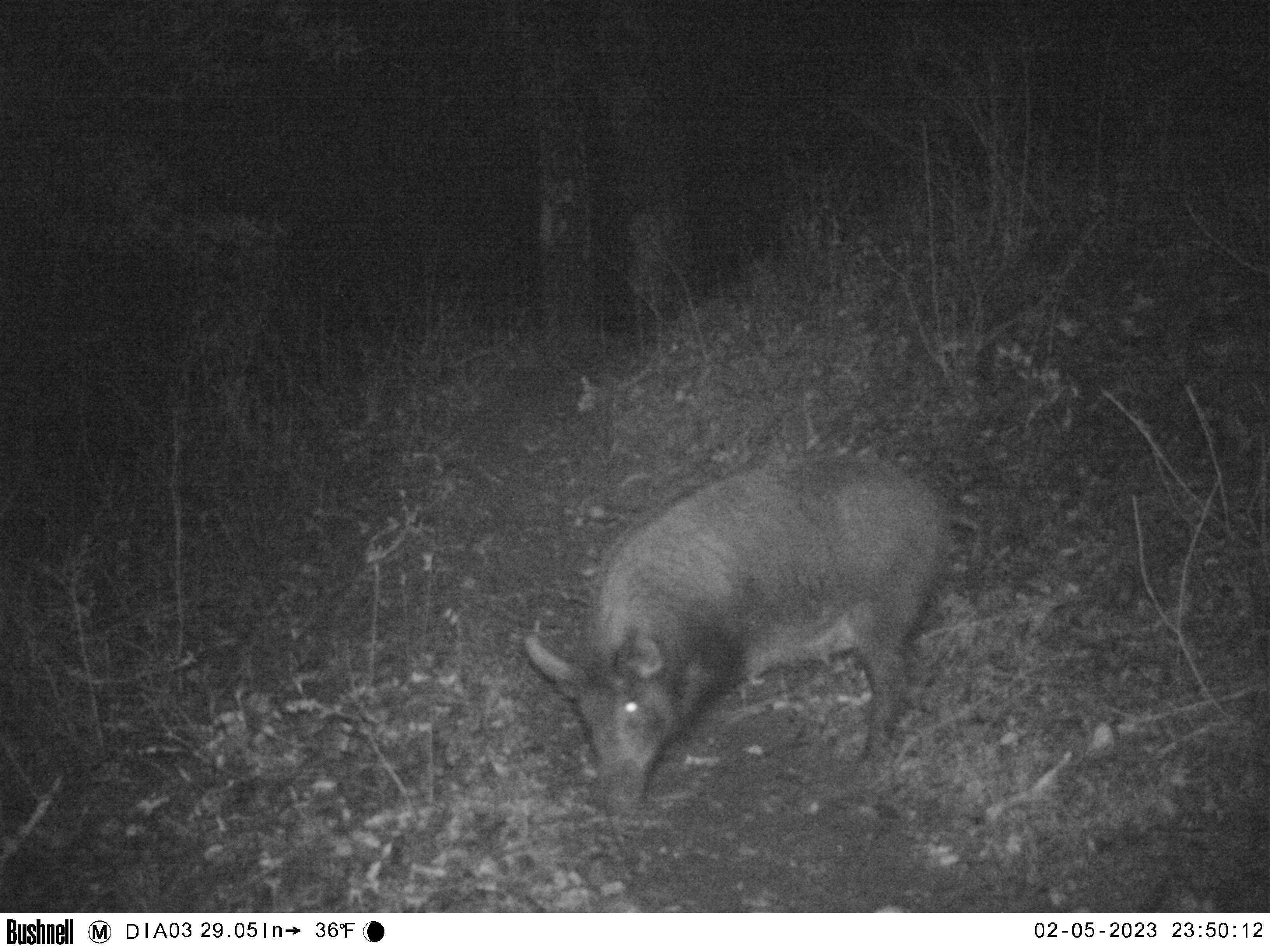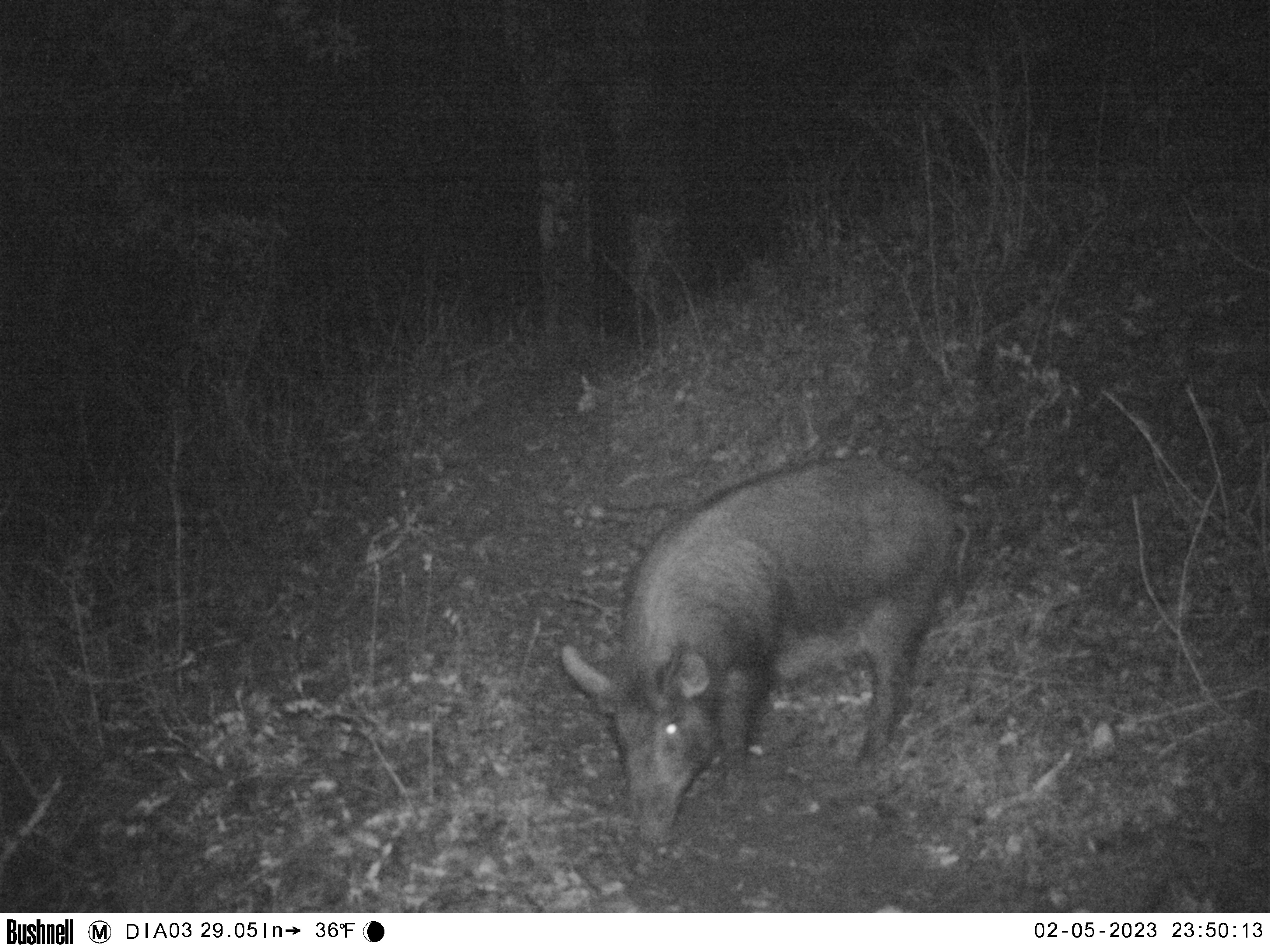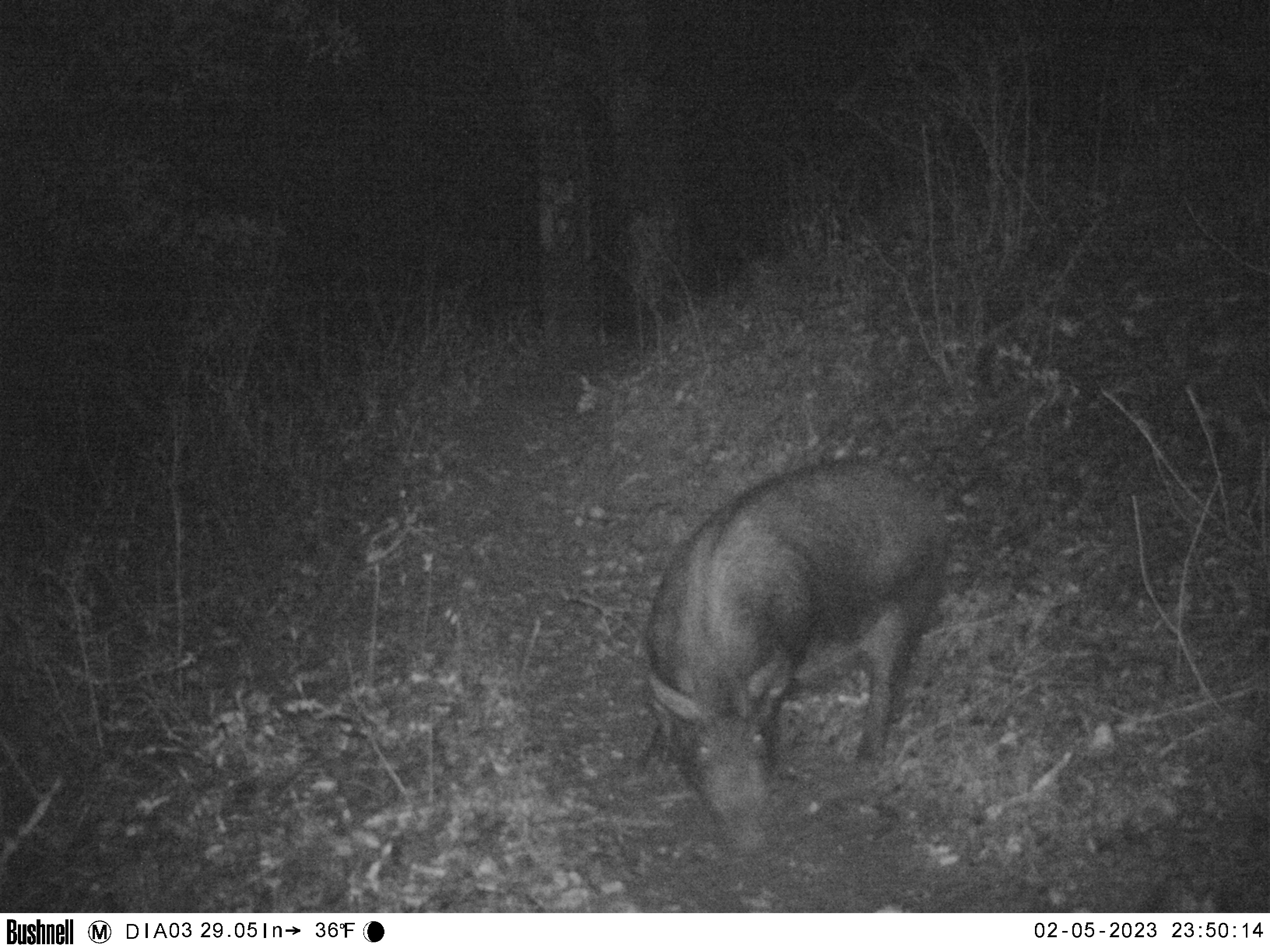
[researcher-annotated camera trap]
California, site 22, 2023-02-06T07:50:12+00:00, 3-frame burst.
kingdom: Animalia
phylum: Chordata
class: Mammalia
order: Artiodactyla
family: Suidae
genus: Sus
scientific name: Sus scrofa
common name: wild boar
Wild boar (Sus scrofa).